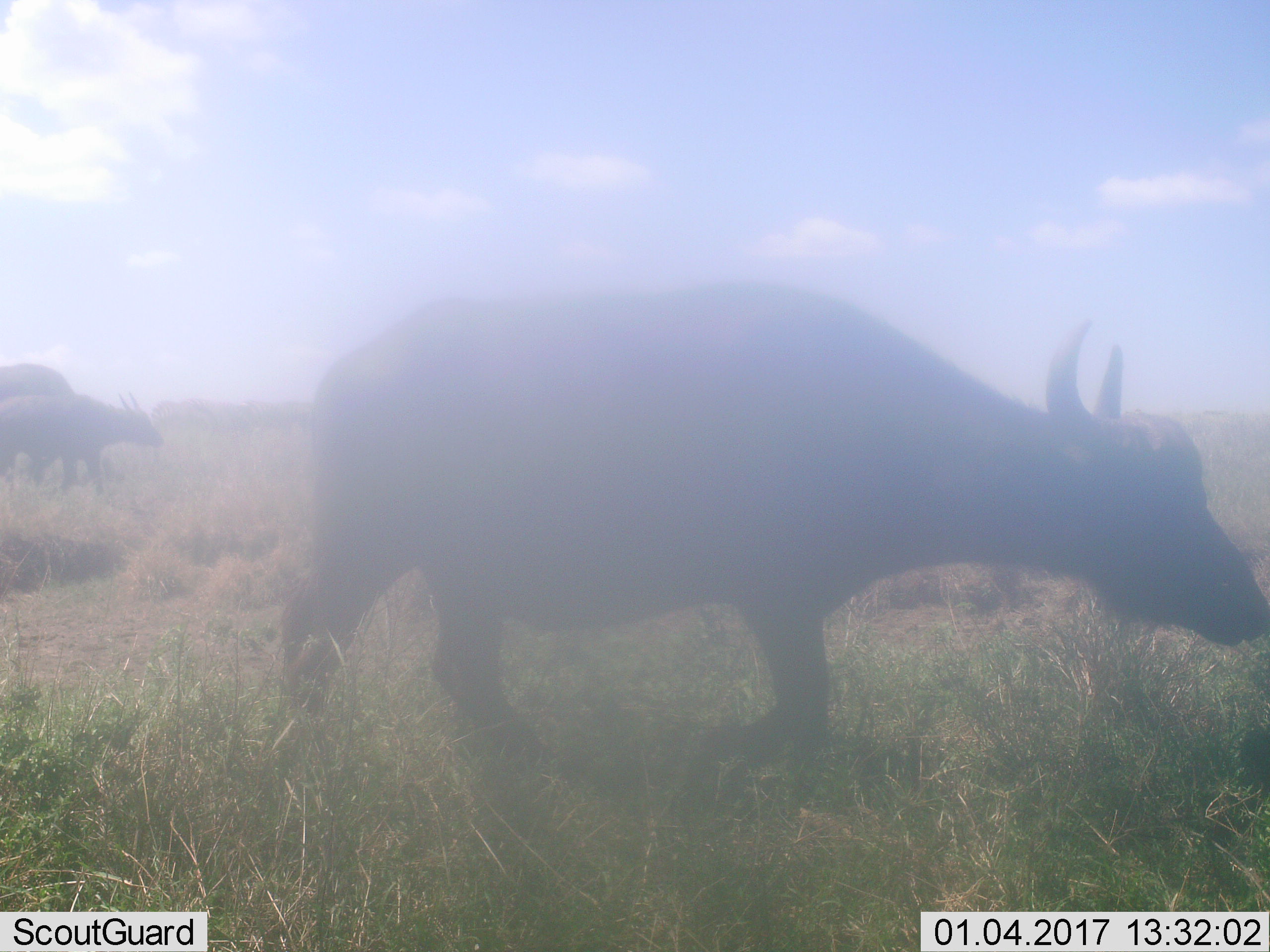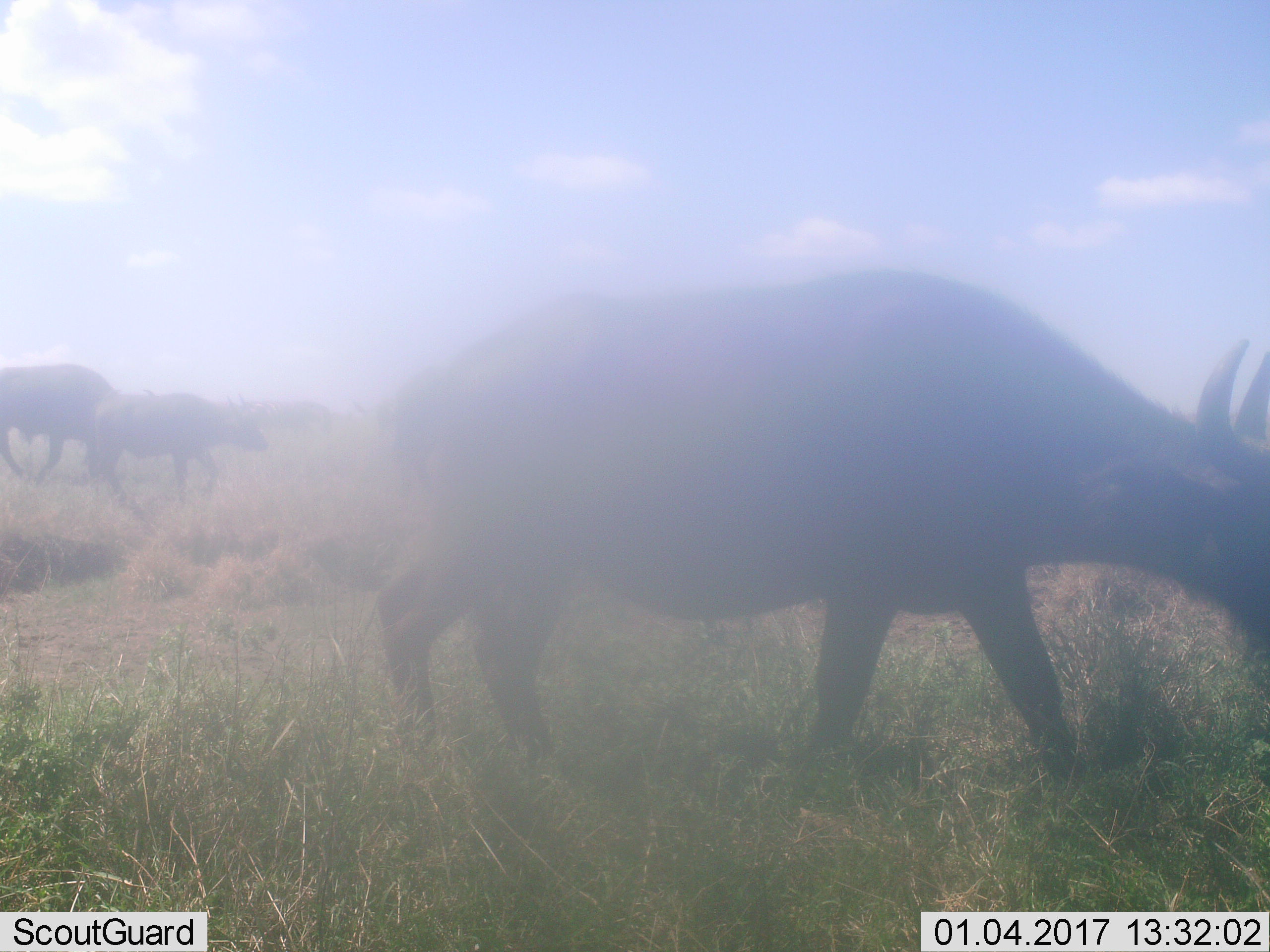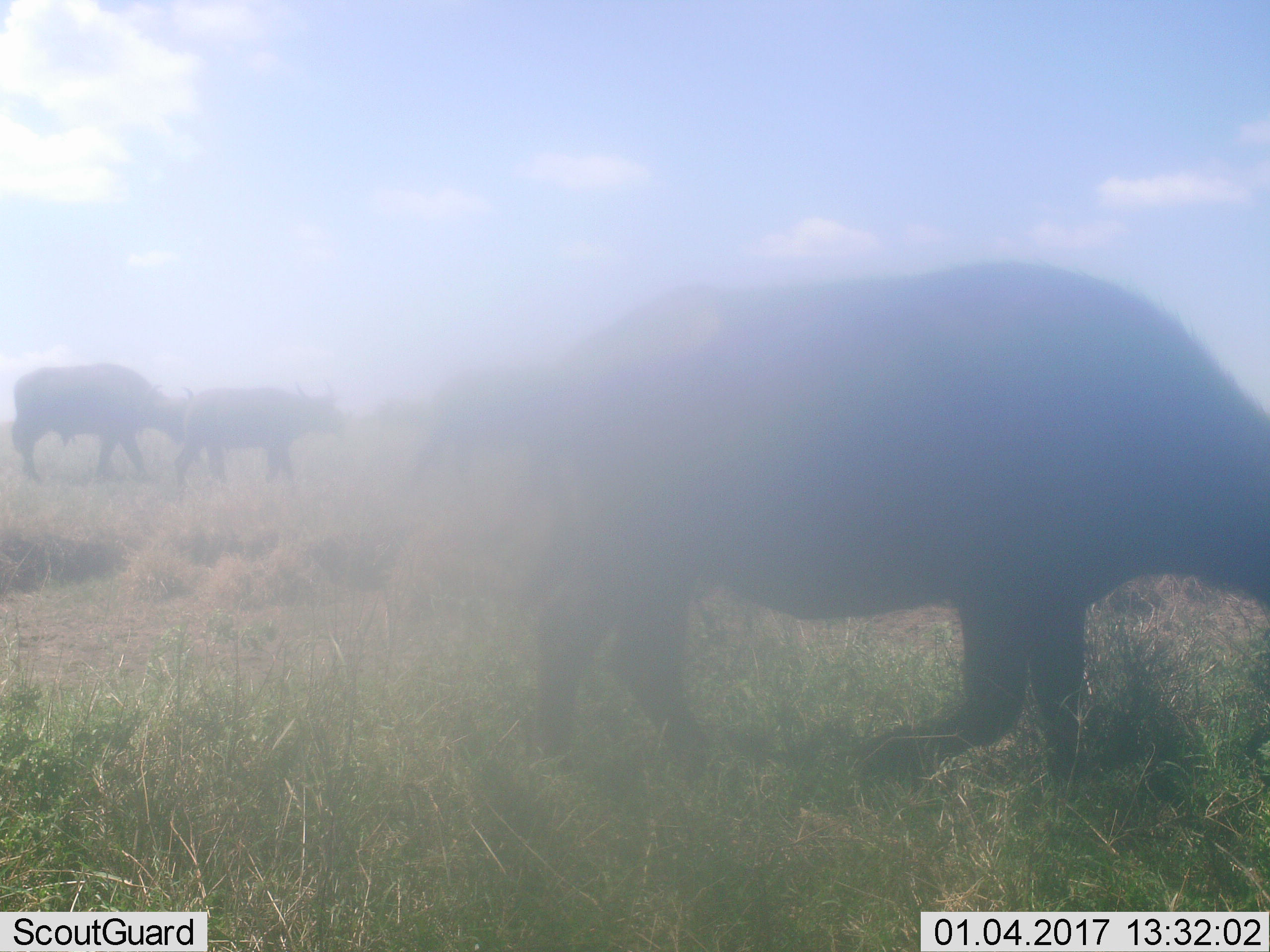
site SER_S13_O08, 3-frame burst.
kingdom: Animalia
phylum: Chordata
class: Mammalia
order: Artiodactyla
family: Bovidae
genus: Syncerus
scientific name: Syncerus caffer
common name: african buffalo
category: buffalo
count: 3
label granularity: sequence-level